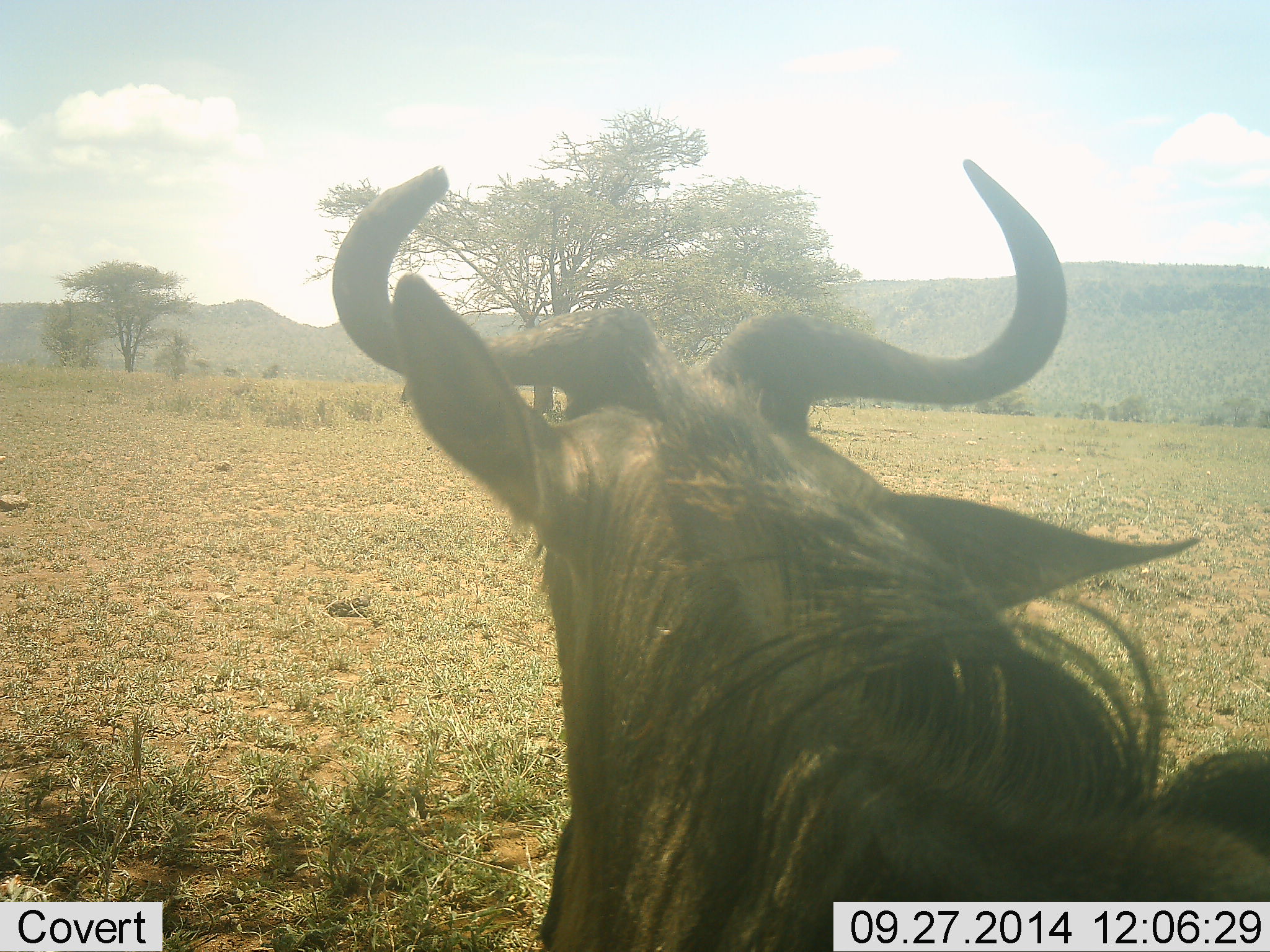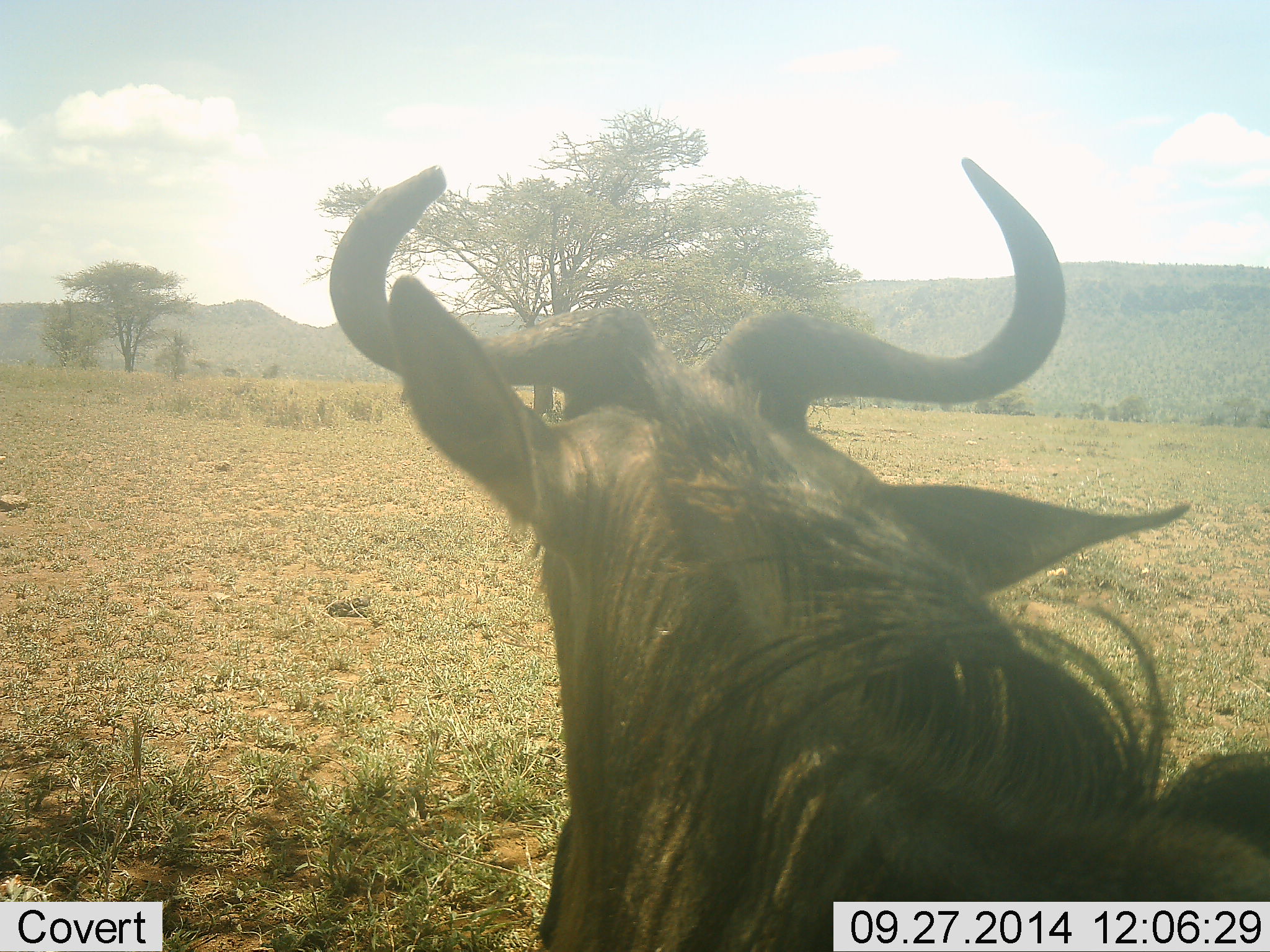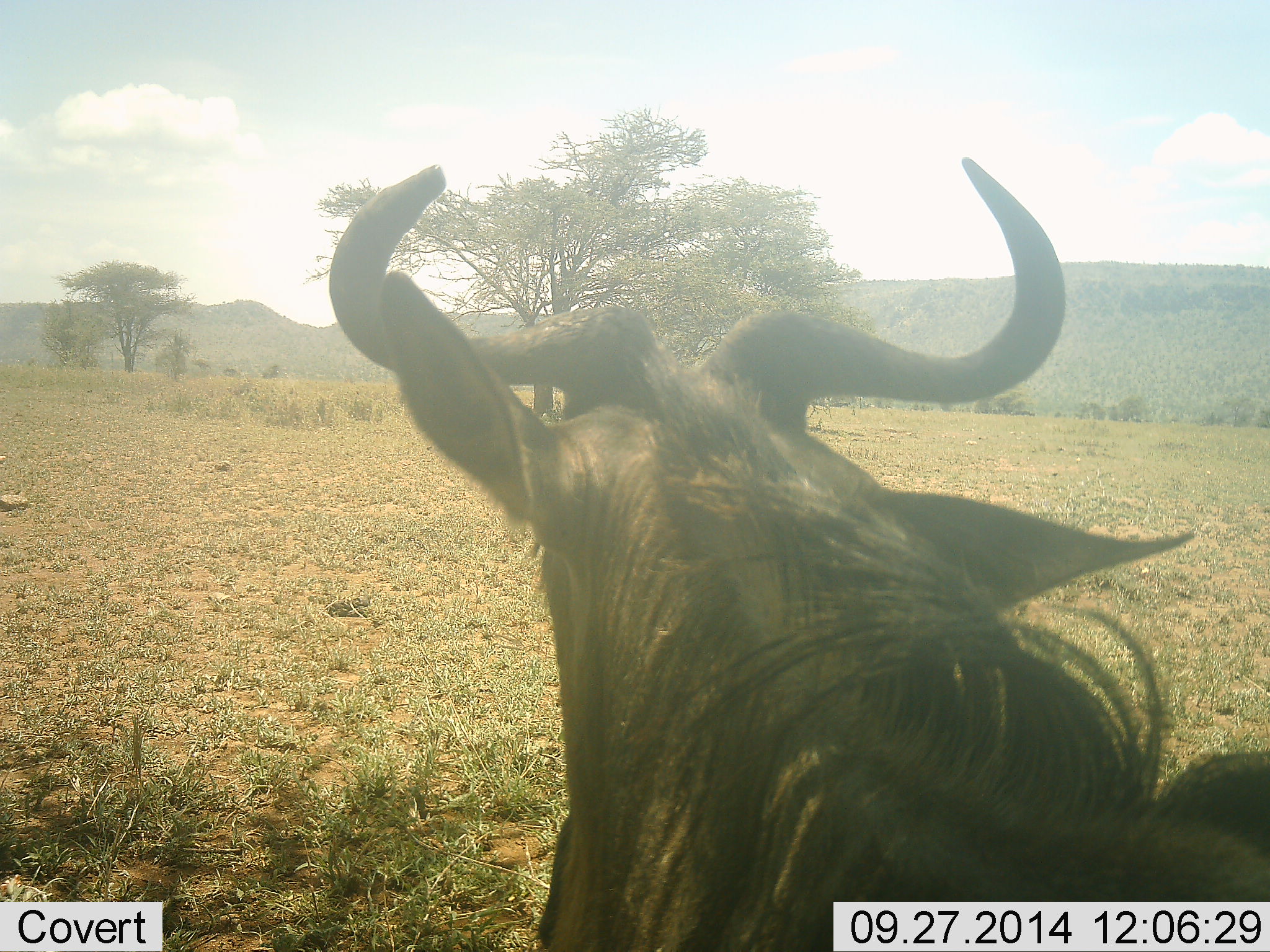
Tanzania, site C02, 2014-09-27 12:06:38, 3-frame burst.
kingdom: Animalia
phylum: Chordata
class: Mammalia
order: Artiodactyla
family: Bovidae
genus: Connochaetes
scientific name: Connochaetes taurinus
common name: blue wildebeest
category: wildebeest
Wildebeest (blue wildebeest) (Connochaetes taurinus), count 1. Behavior (volunteer vote fractions): standing 60%, resting 40%, moving 10%, interacting 0%. Young present (vote fraction): 0%. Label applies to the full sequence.